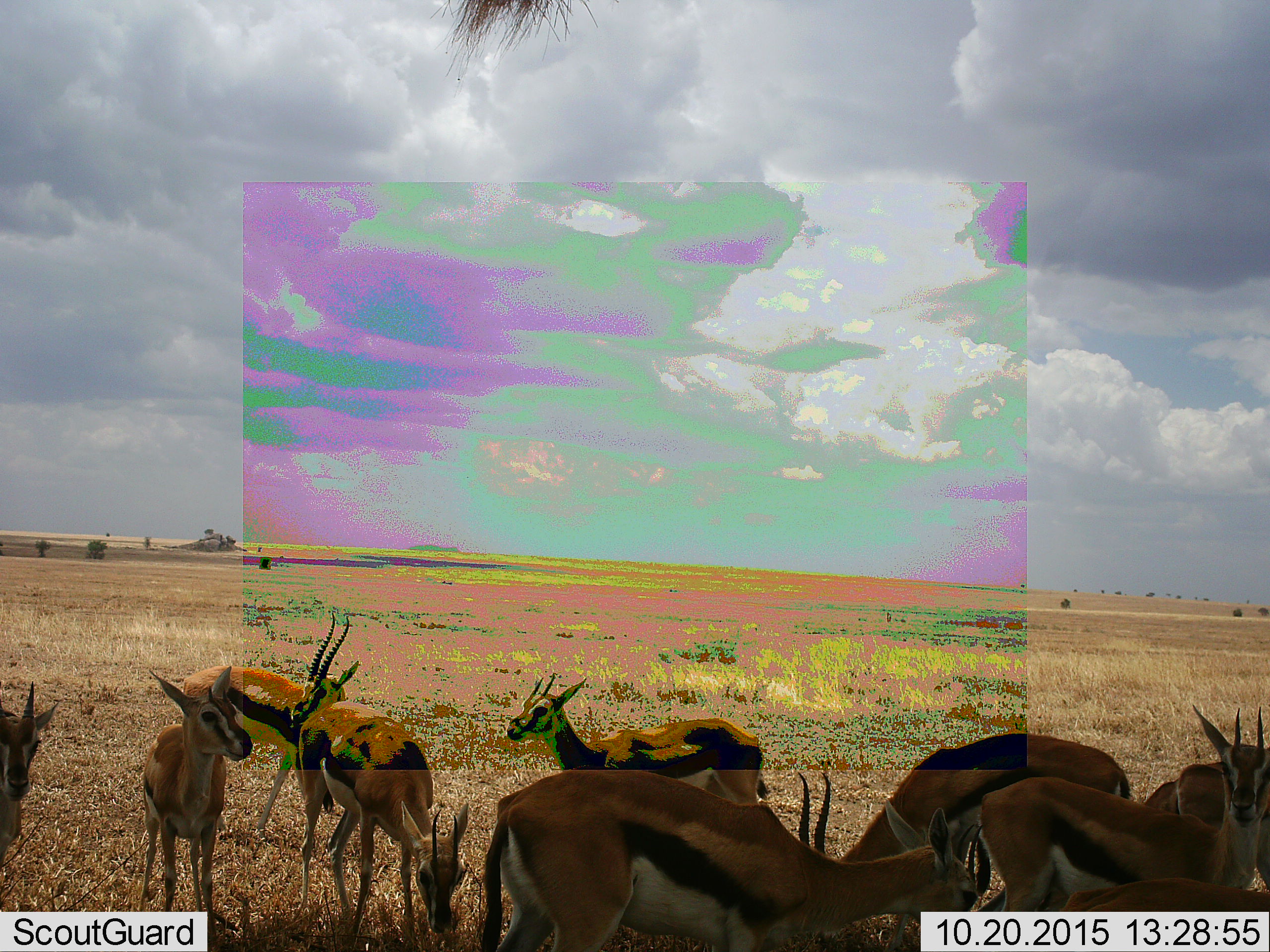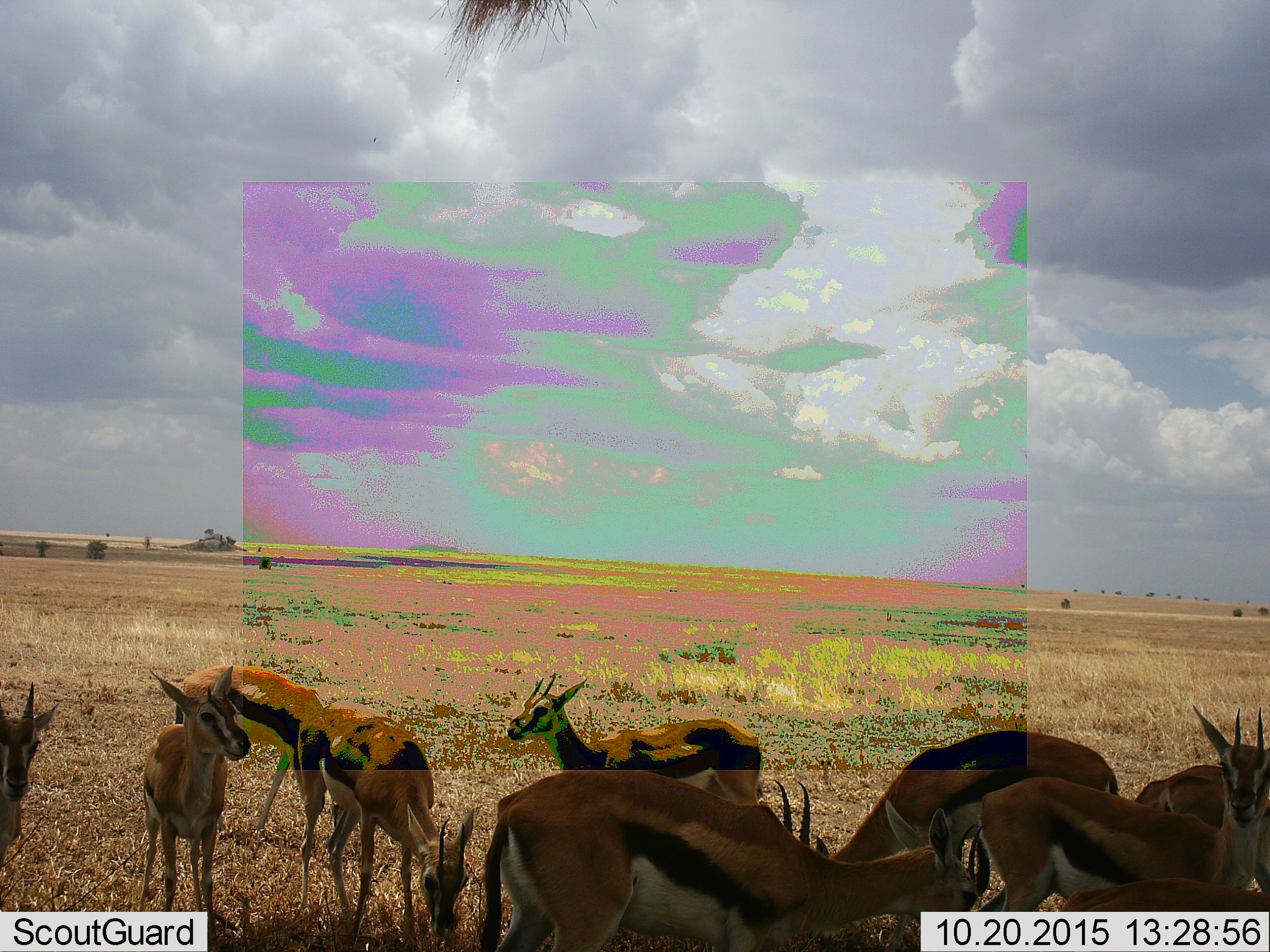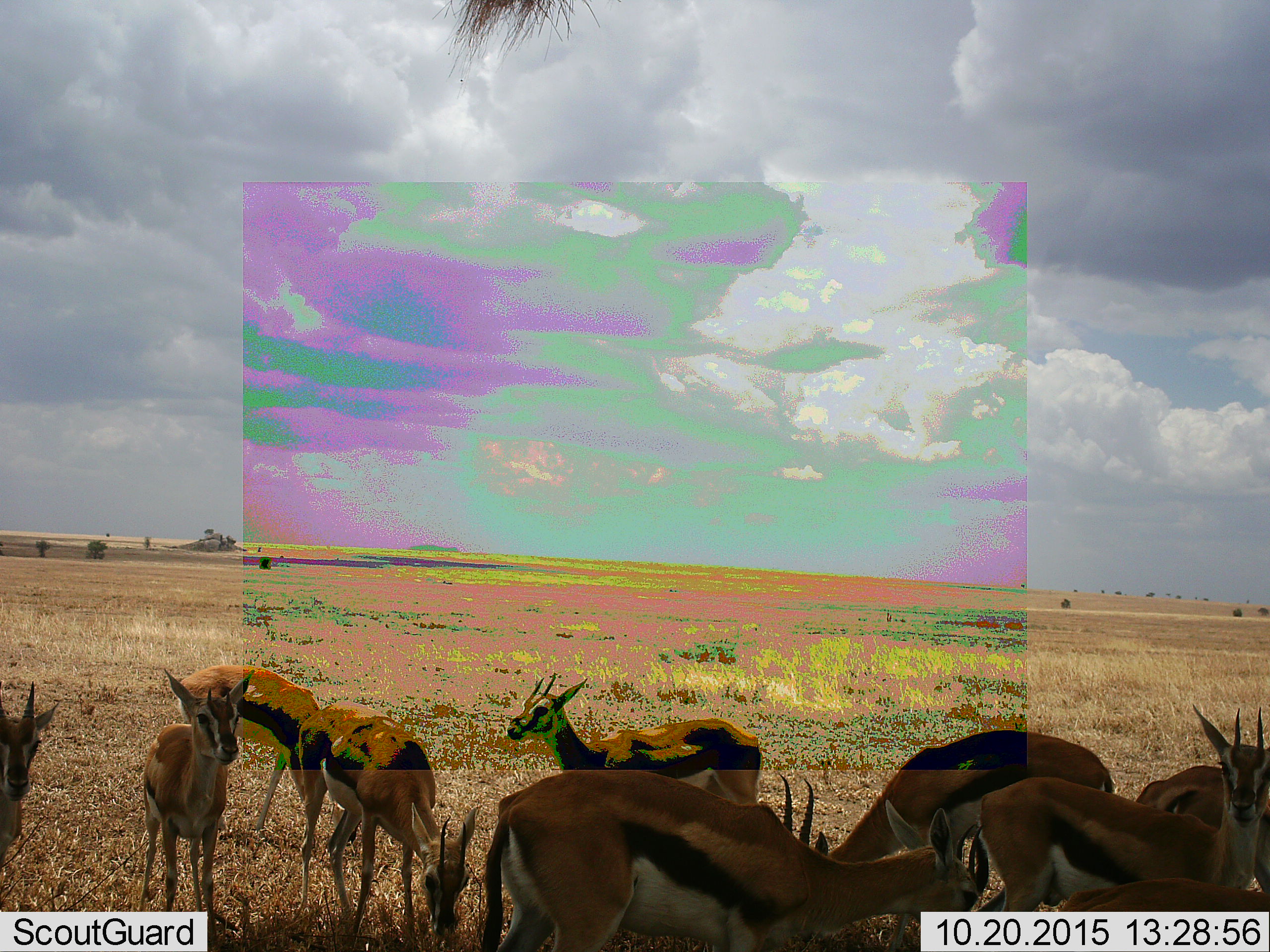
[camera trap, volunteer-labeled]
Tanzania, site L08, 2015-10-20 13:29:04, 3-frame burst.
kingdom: Animalia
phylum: Chordata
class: Mammalia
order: Artiodactyla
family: Bovidae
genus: Eudorcas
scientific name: Eudorcas thomsonii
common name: thomson's gazelle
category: gazellethomsons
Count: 10.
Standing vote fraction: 100%.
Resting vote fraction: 0%.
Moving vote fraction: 22%.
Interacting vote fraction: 0%.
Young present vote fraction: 22%.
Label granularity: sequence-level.